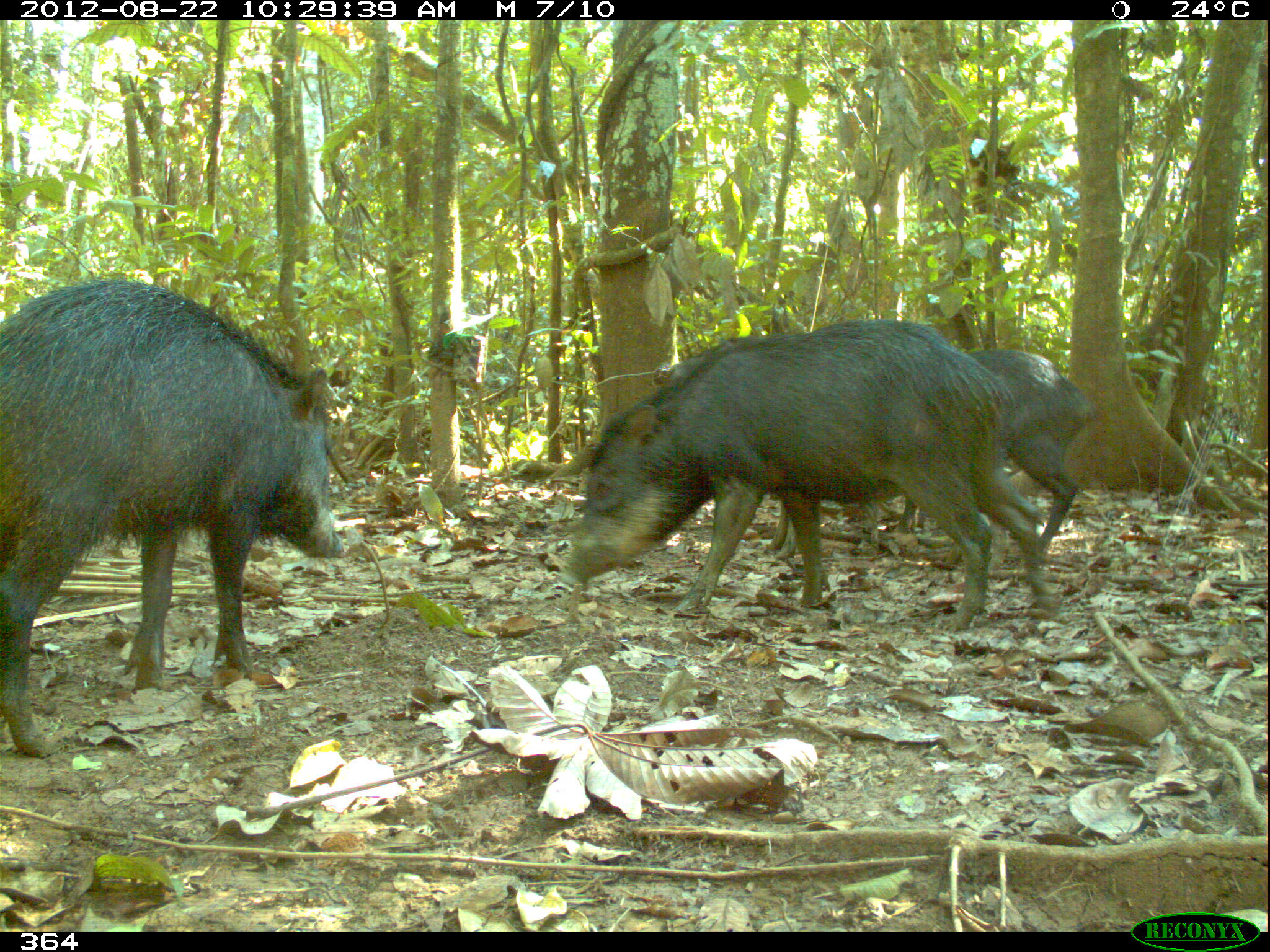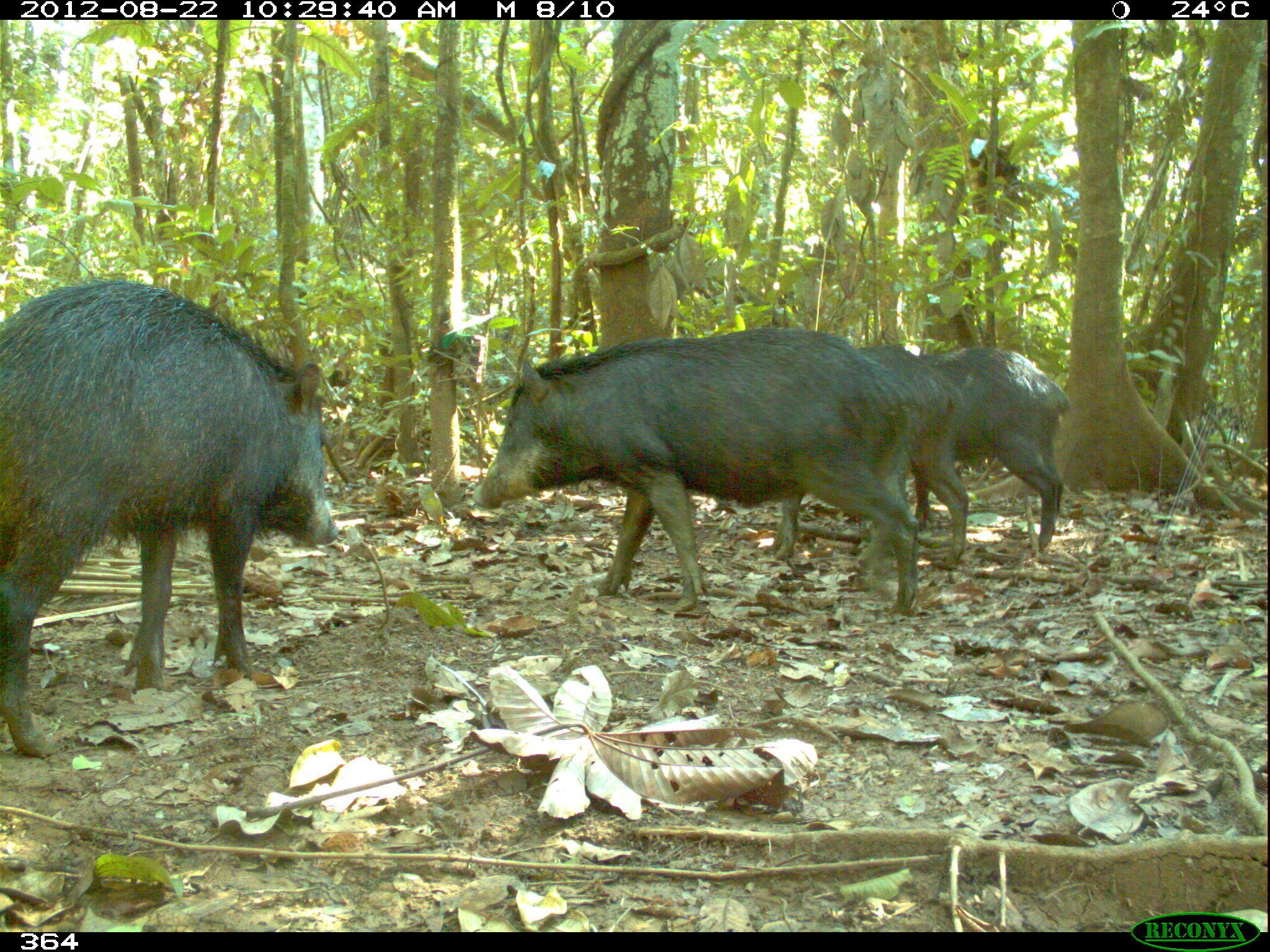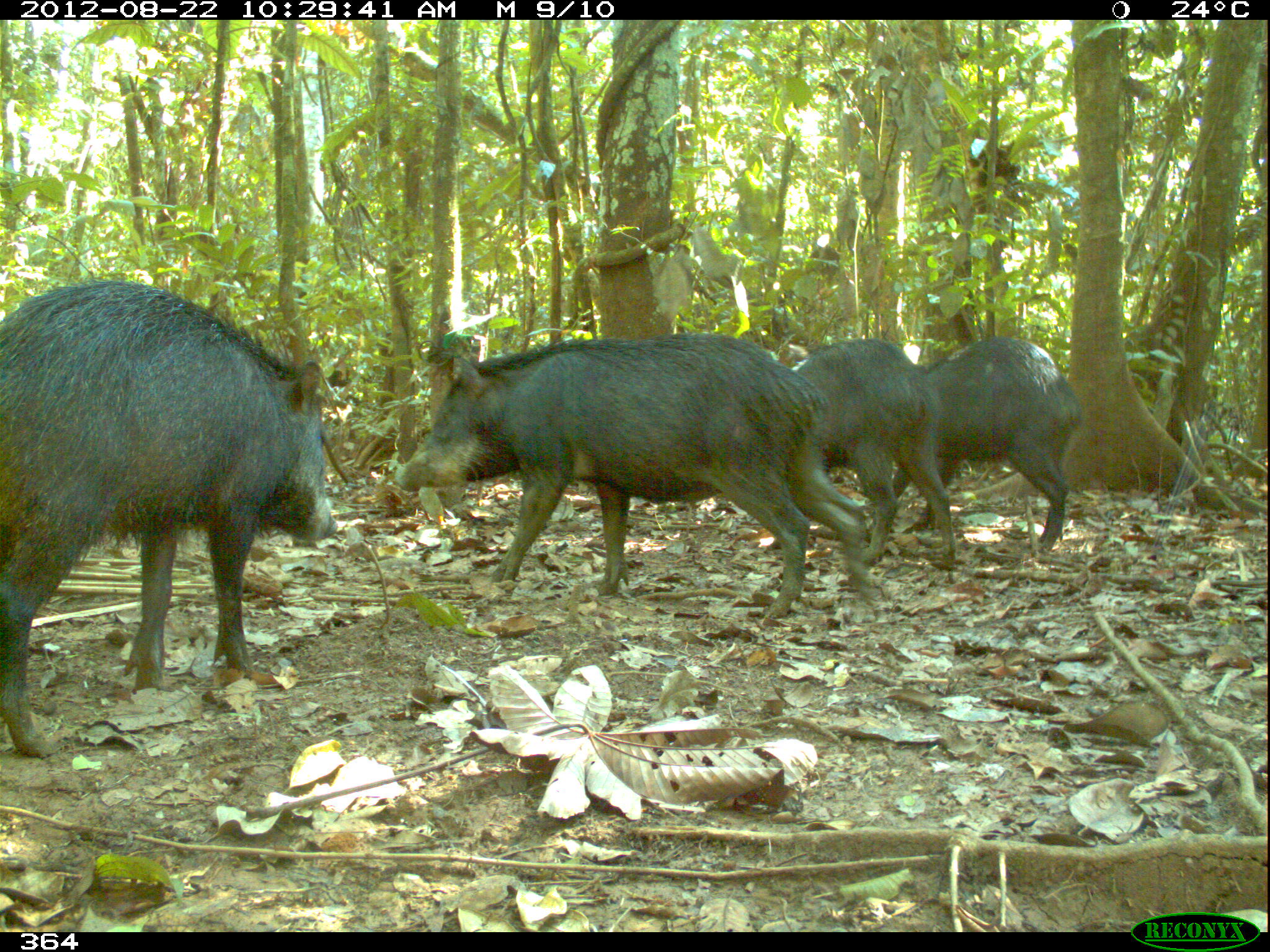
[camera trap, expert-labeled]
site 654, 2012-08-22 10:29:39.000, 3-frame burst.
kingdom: Animalia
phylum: Chordata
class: Mammalia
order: Artiodactyla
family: Tayassuidae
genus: Tayassu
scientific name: Tayassu pecari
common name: white-lipped peccary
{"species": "Tayassu pecari (white-lipped peccary)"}